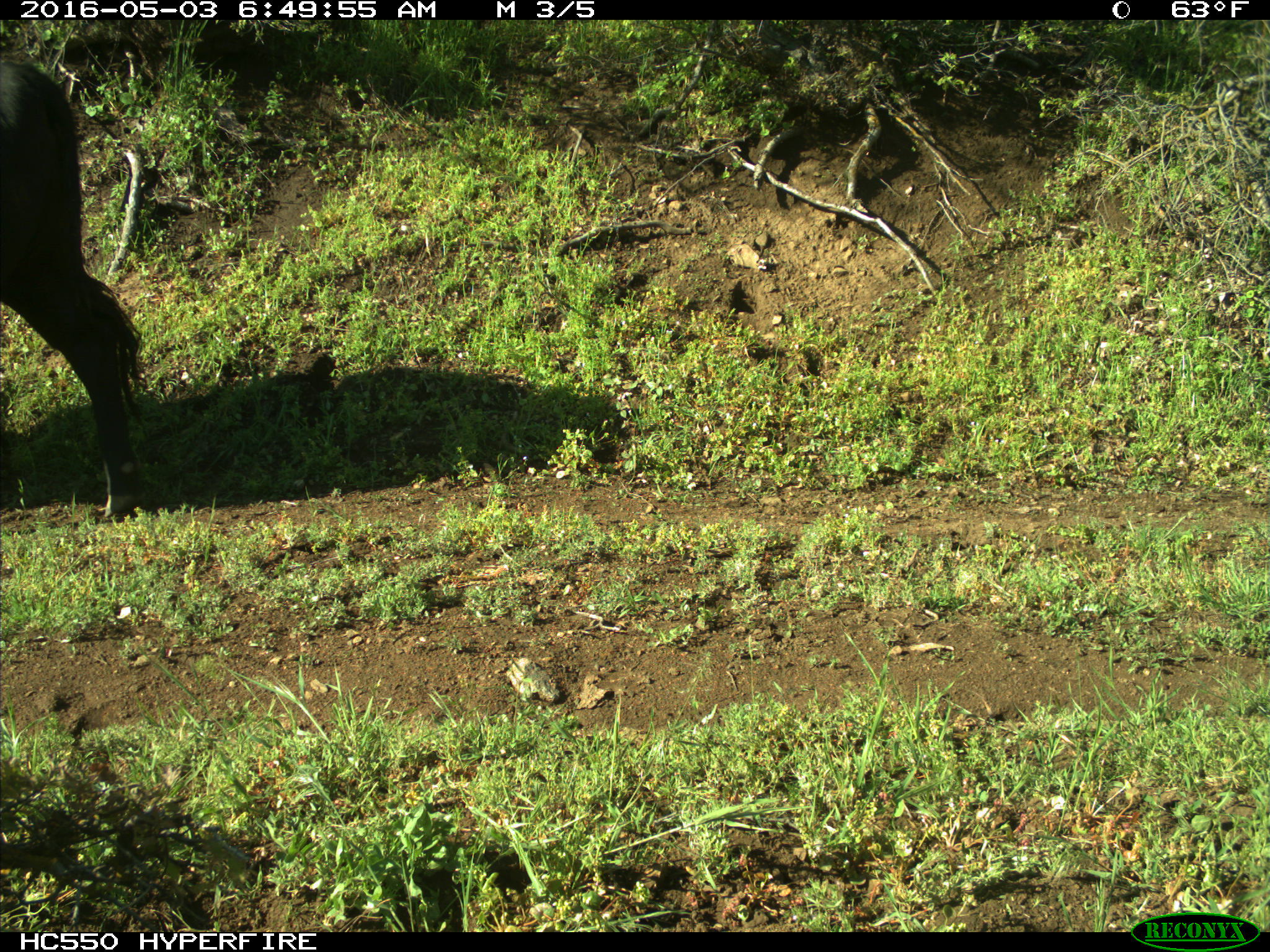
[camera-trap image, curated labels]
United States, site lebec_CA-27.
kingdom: Animalia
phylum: Chordata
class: Mammalia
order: Artiodactyla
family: Bovidae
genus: Bos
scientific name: Bos taurus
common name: domestic cow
Bos taurus (domestic cow).